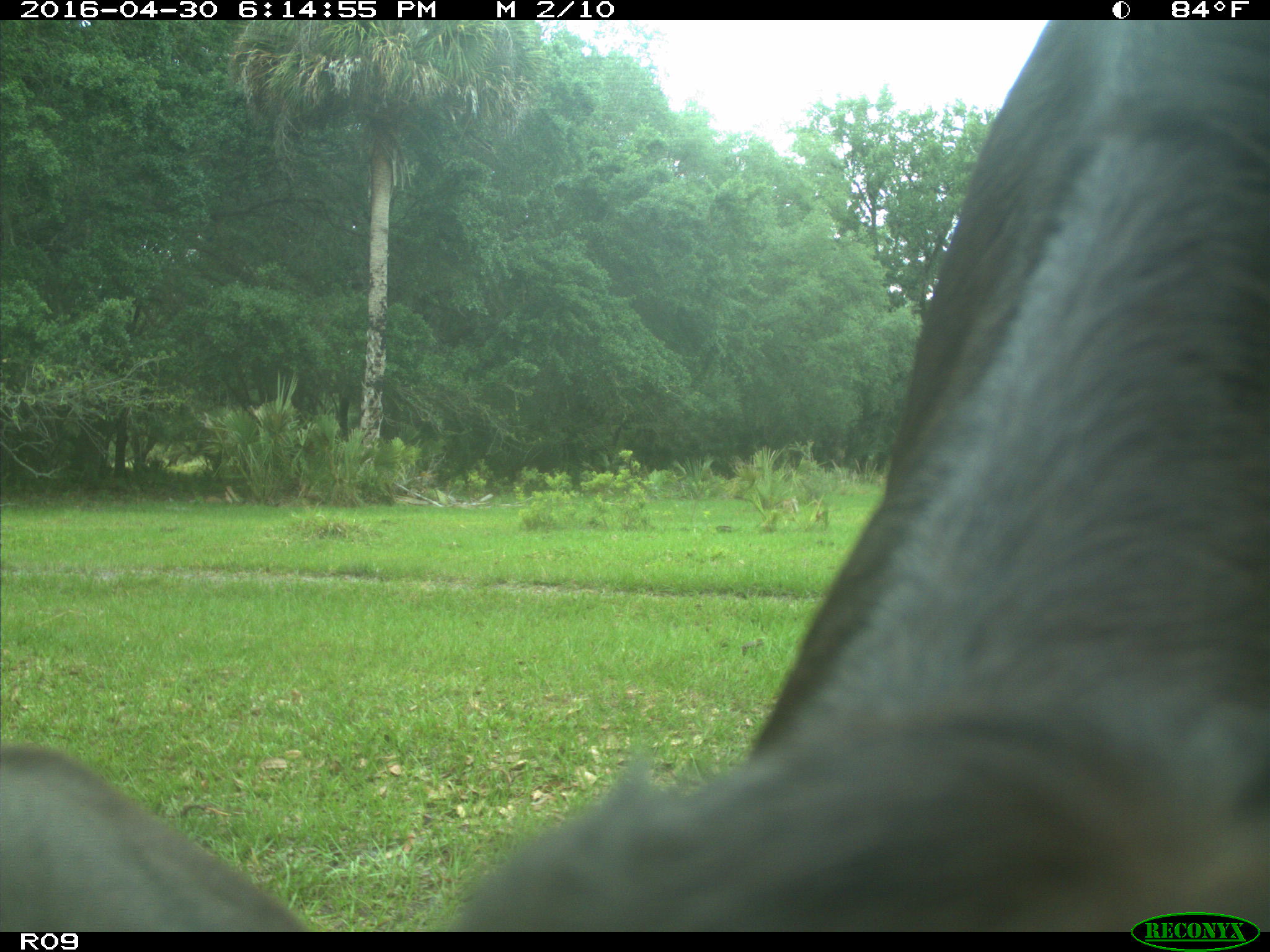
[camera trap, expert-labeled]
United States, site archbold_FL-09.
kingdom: Animalia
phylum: Chordata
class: Mammalia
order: Artiodactyla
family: Bovidae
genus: Bos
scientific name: Bos taurus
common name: domestic cow